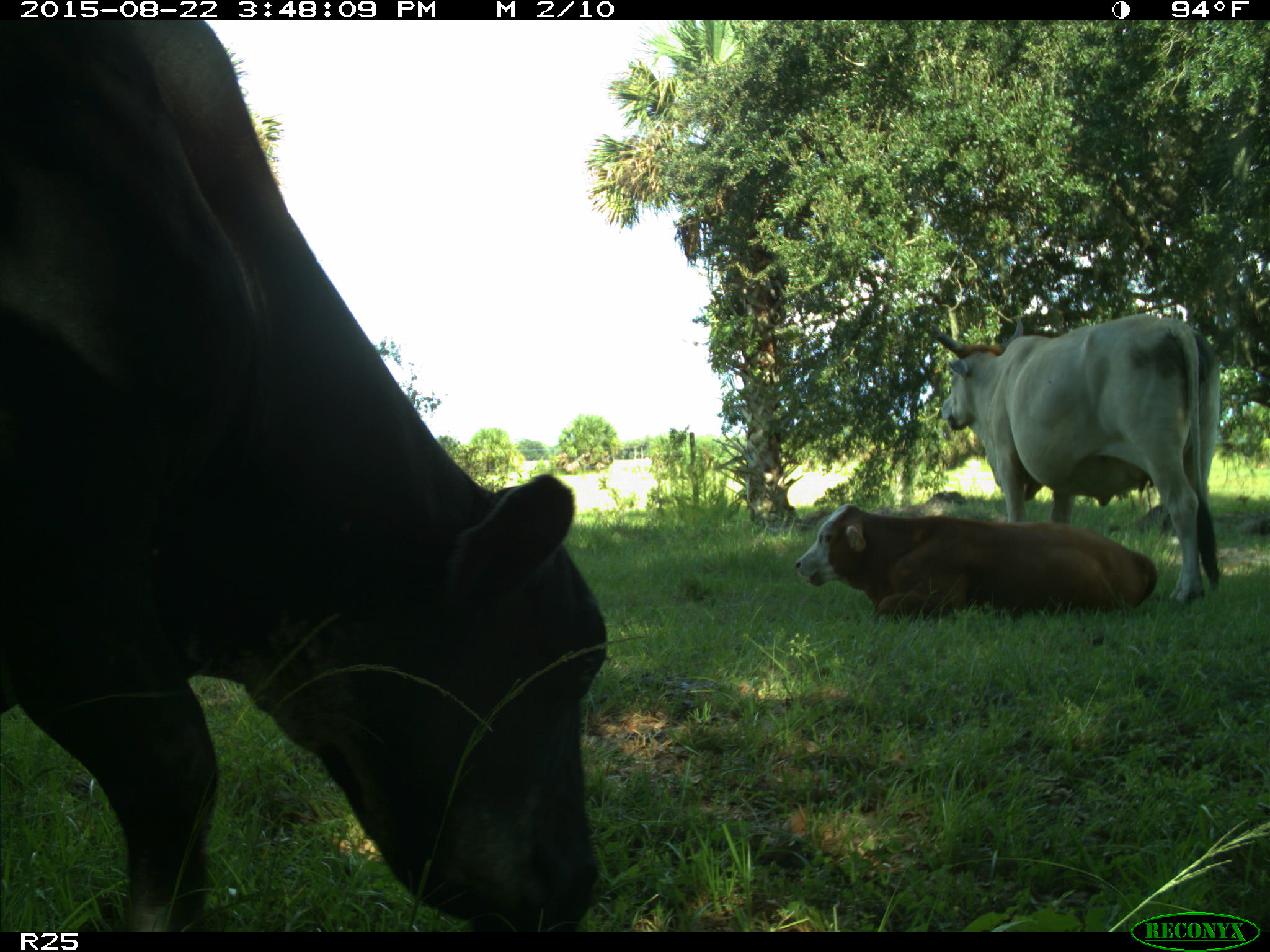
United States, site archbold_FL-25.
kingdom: Animalia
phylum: Chordata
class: Mammalia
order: Artiodactyla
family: Bovidae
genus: Bos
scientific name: Bos taurus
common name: domestic cow